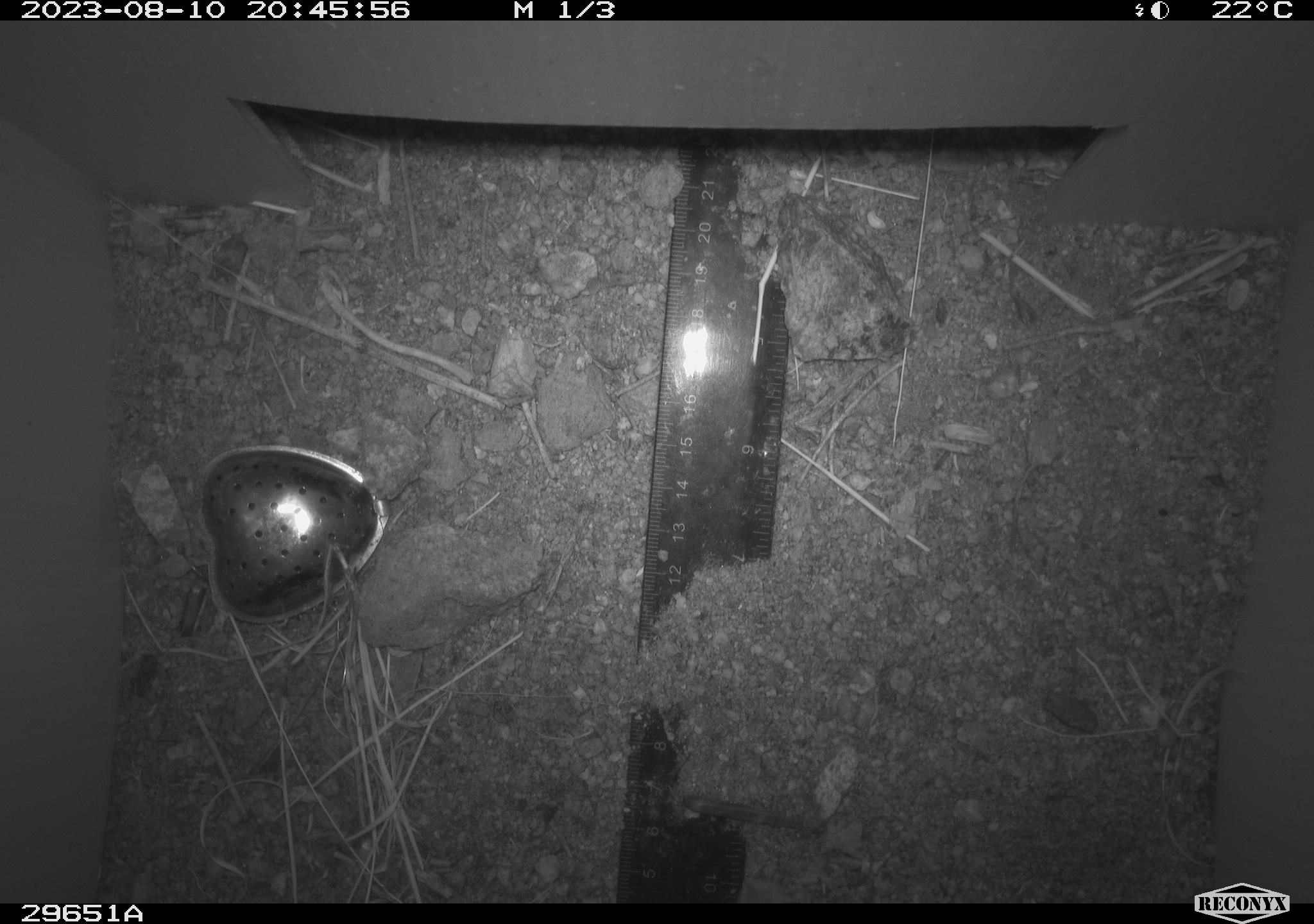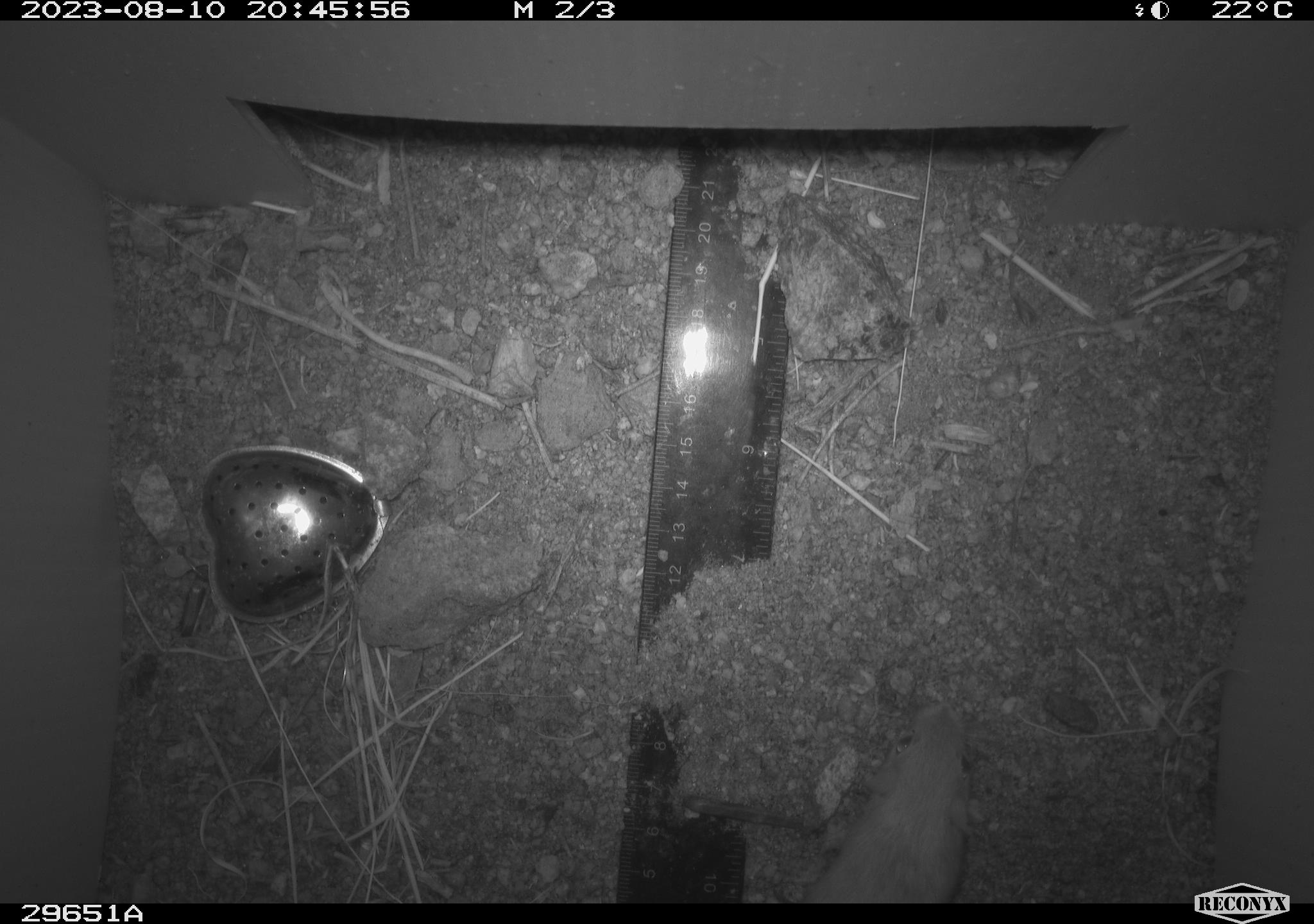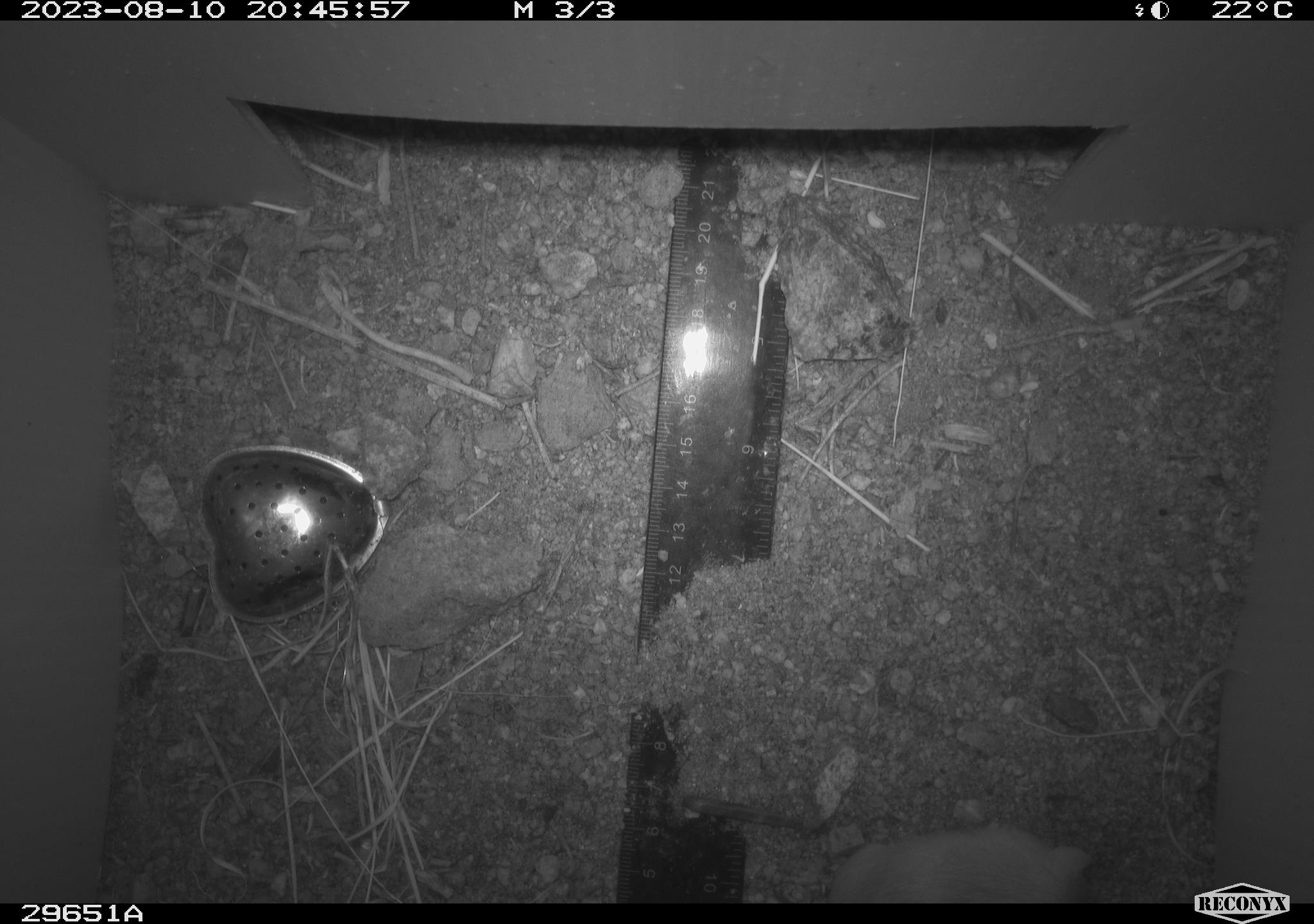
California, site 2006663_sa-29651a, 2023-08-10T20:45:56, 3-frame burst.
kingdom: Animalia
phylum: Chordata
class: Mammalia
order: Rodentia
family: Heteromyidae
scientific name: Heteromyidae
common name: kangaroo rats and pocket mice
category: heteromyidae family